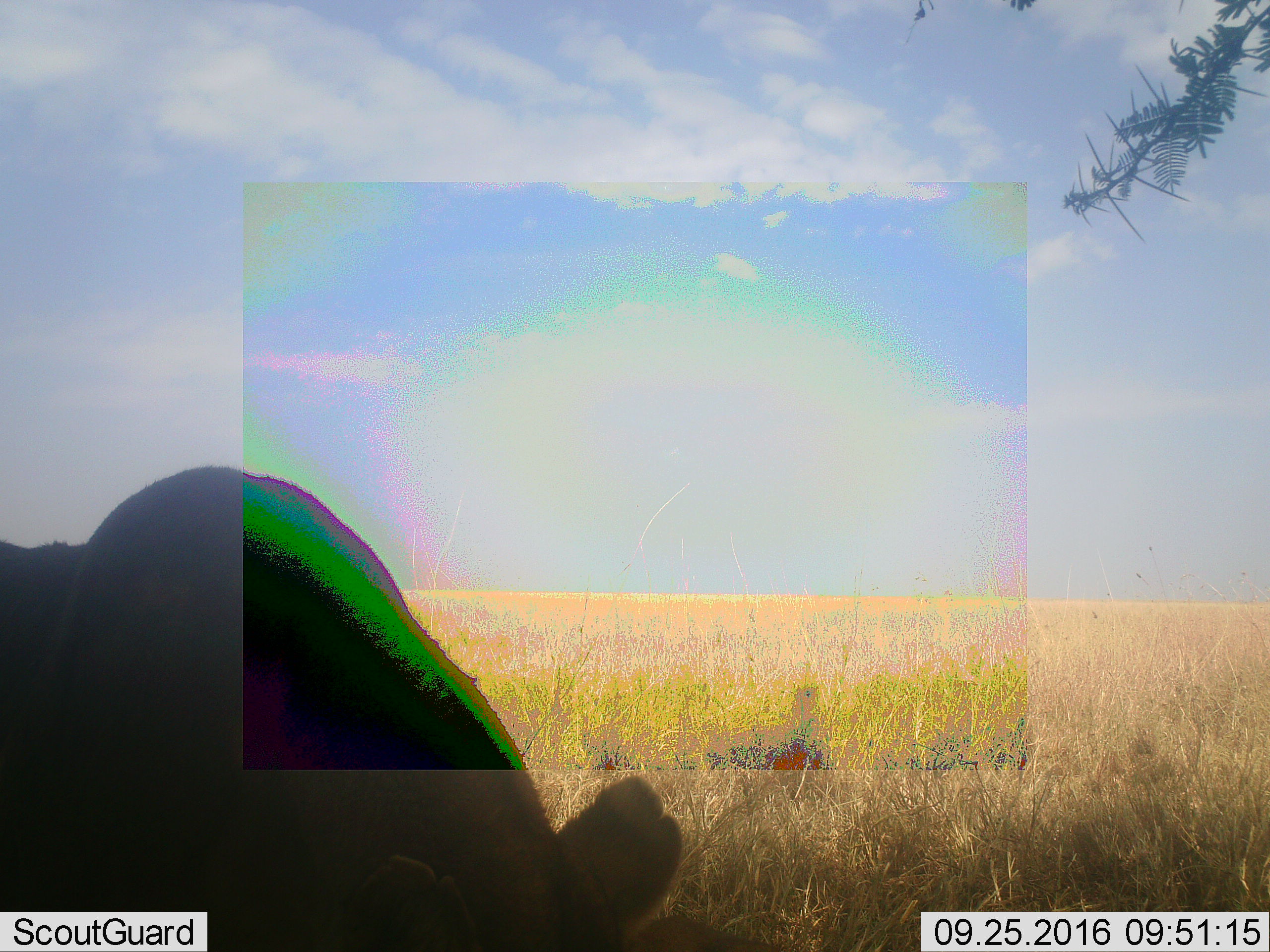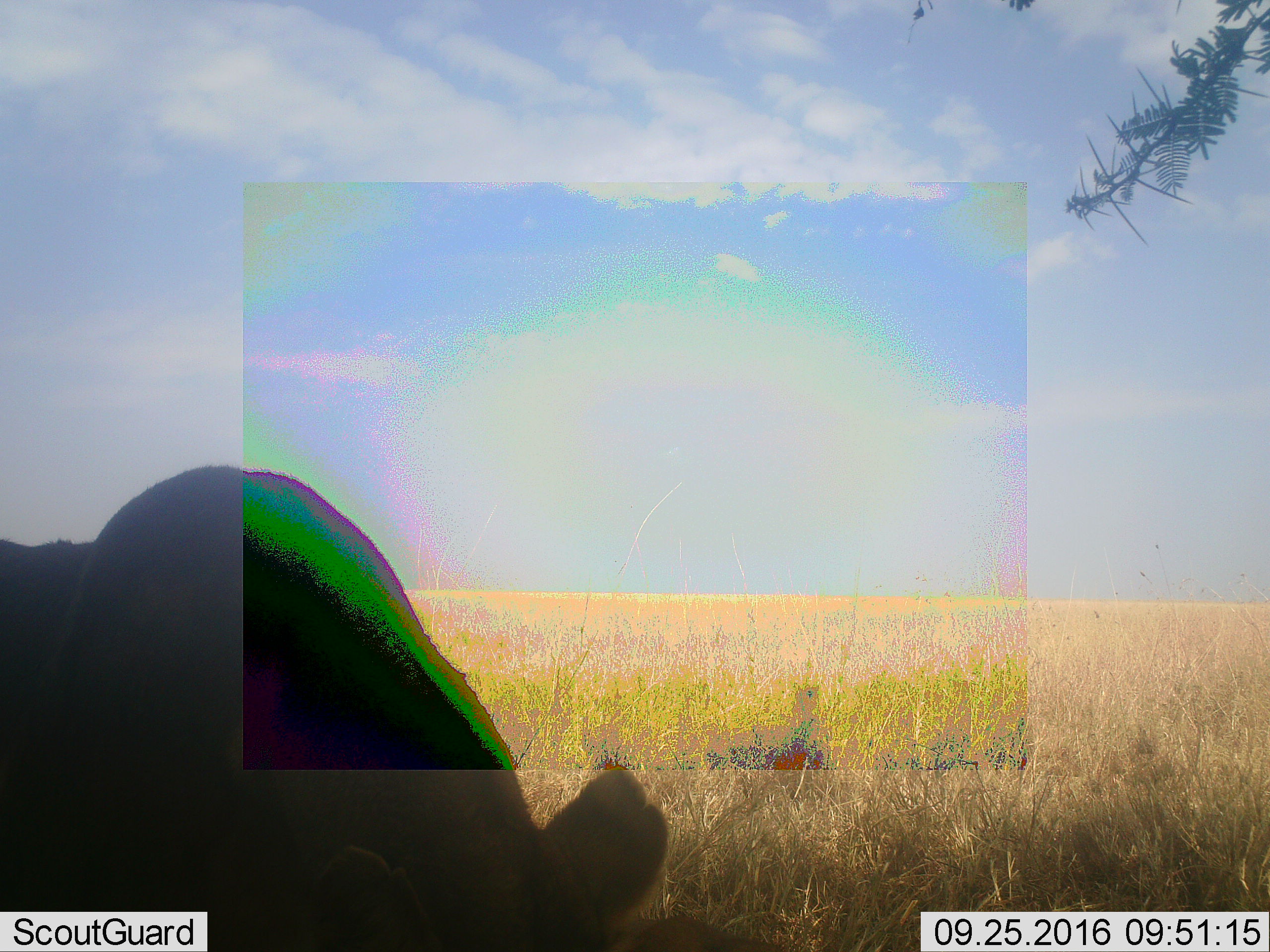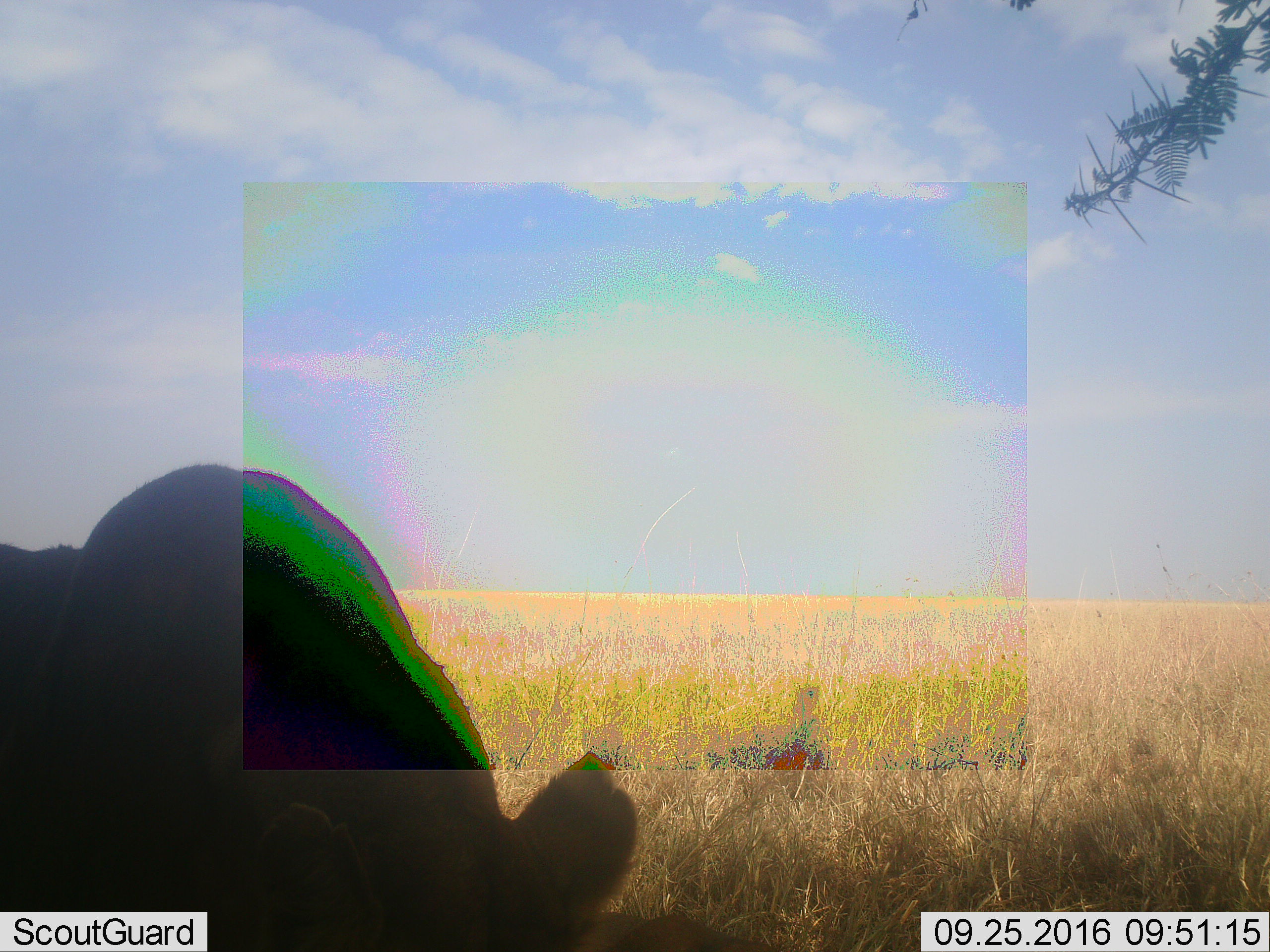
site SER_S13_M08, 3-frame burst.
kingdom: Animalia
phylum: Chordata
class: Mammalia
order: Carnivora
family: Felidae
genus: Panthera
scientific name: Panthera leo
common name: lion female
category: lionfemale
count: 1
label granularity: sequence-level